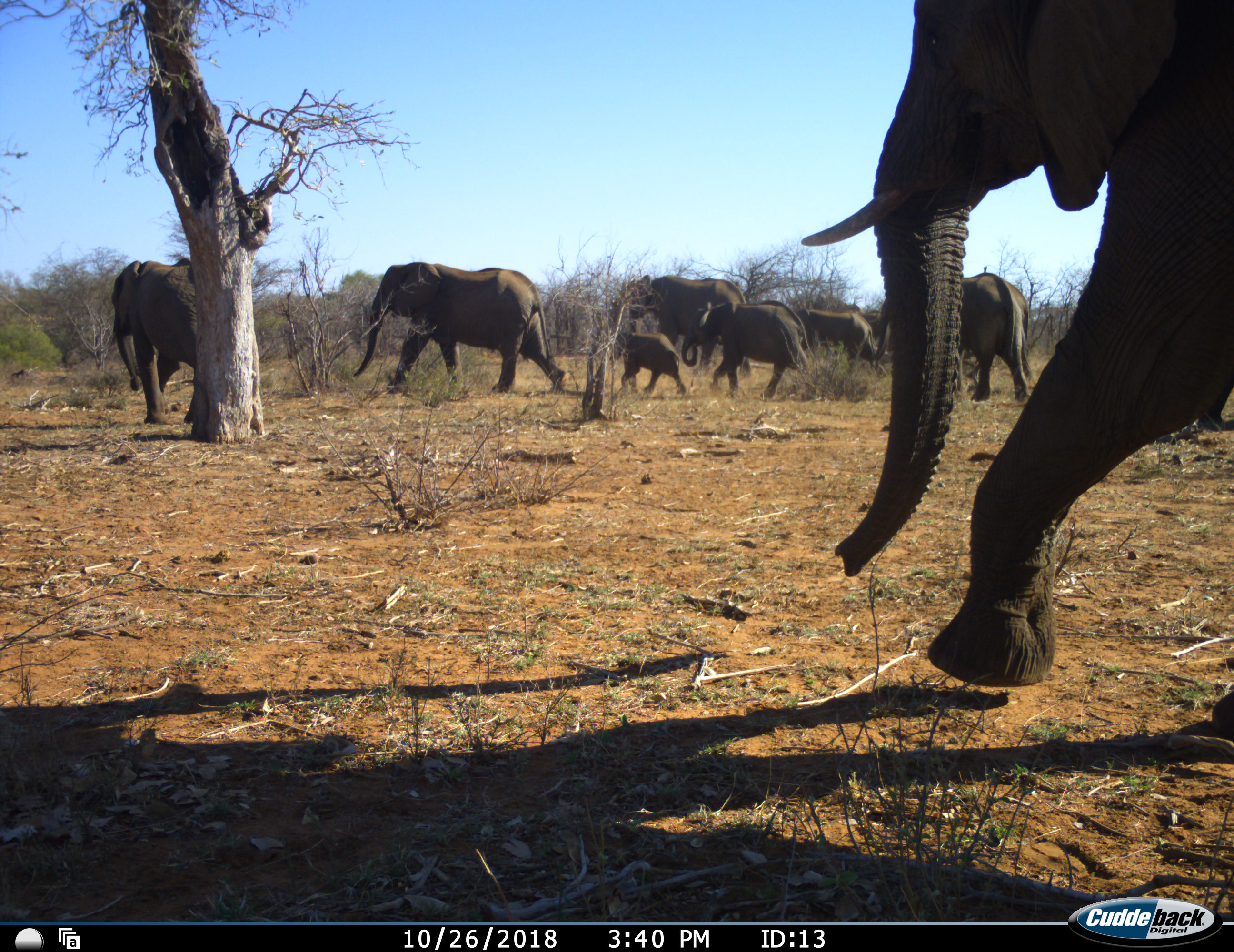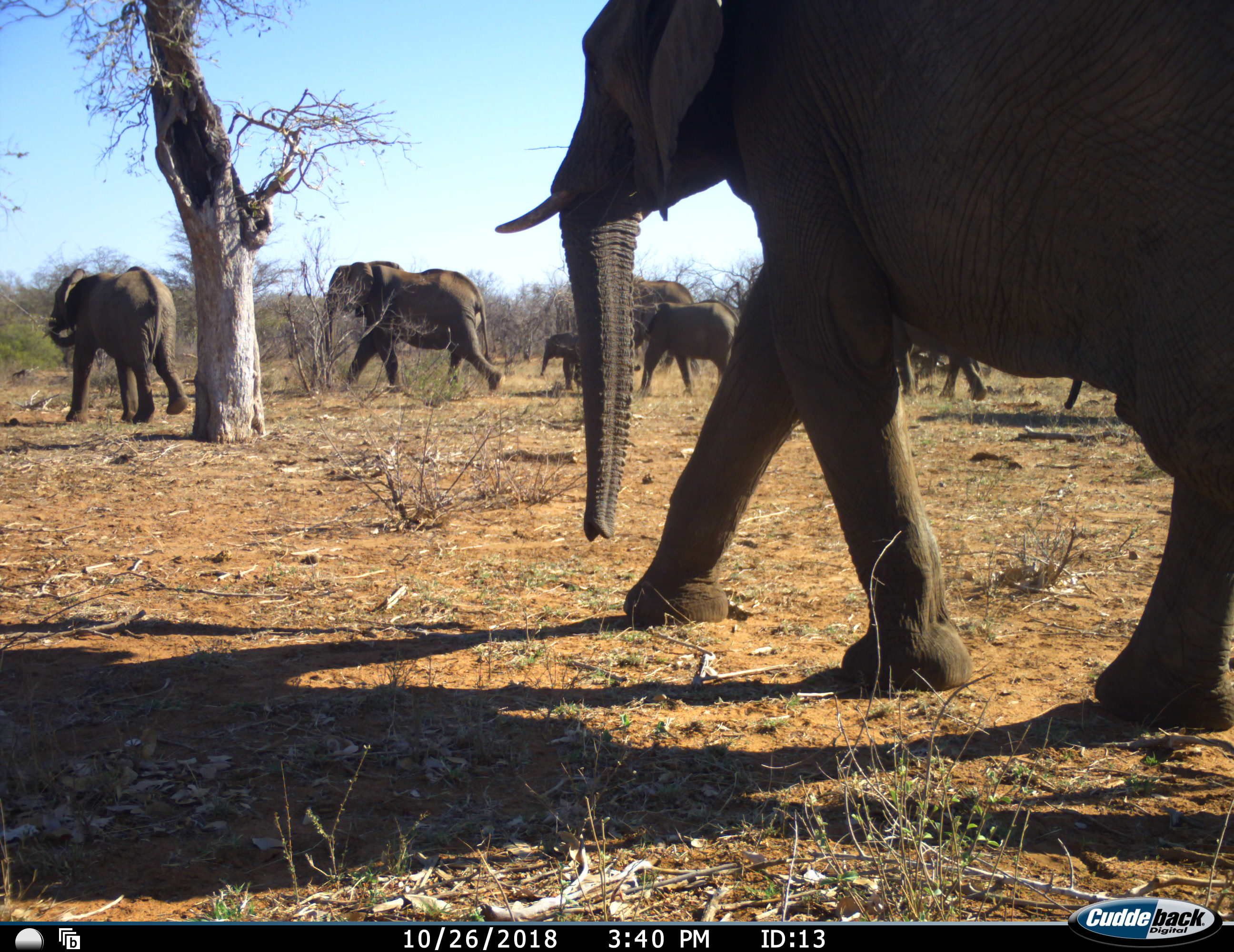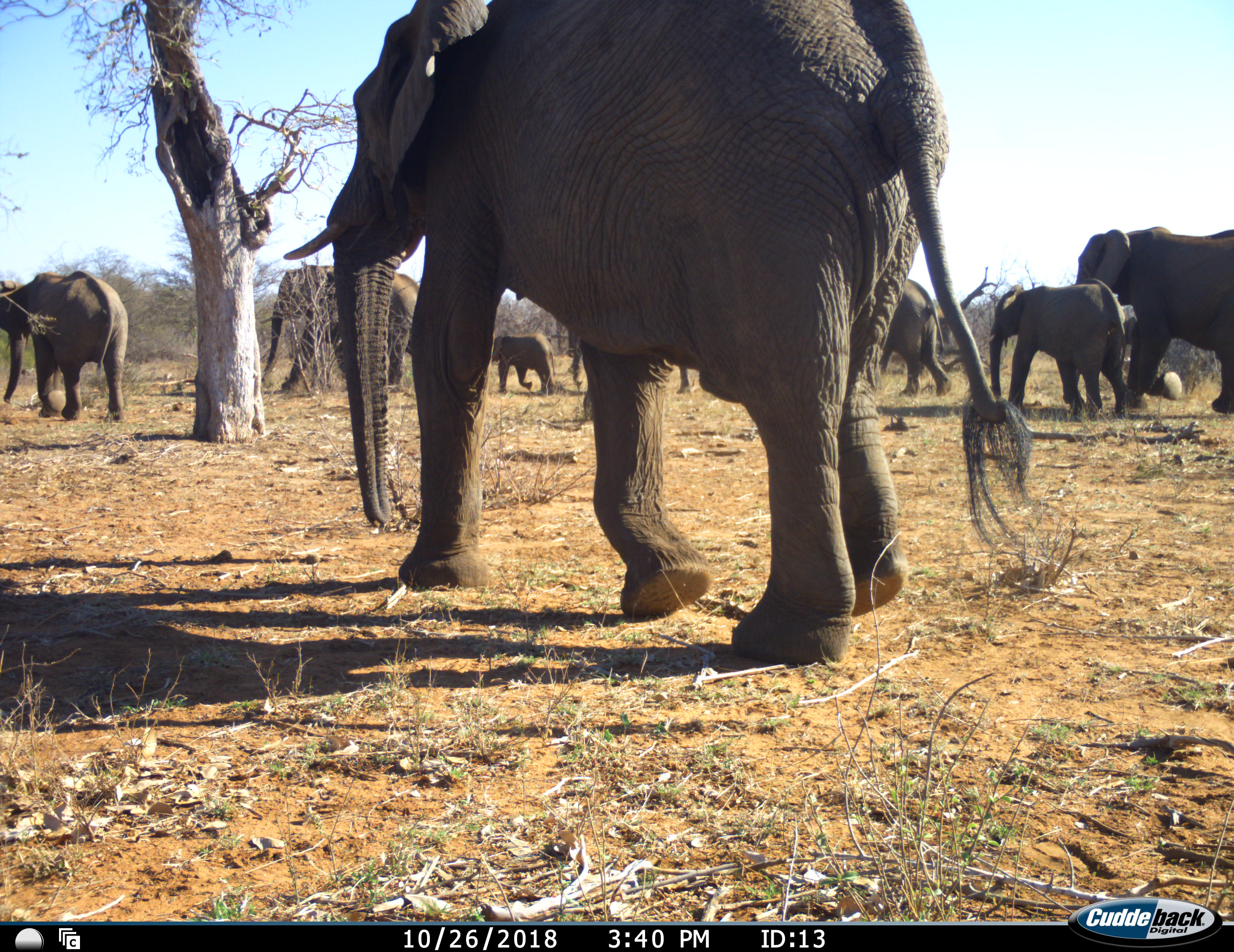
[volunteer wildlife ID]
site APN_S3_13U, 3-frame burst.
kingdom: Animalia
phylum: Chordata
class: Mammalia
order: Proboscidea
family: Elephantidae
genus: Loxodonta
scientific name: Loxodonta africana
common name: african bush elephant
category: elephant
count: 11-50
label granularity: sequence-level